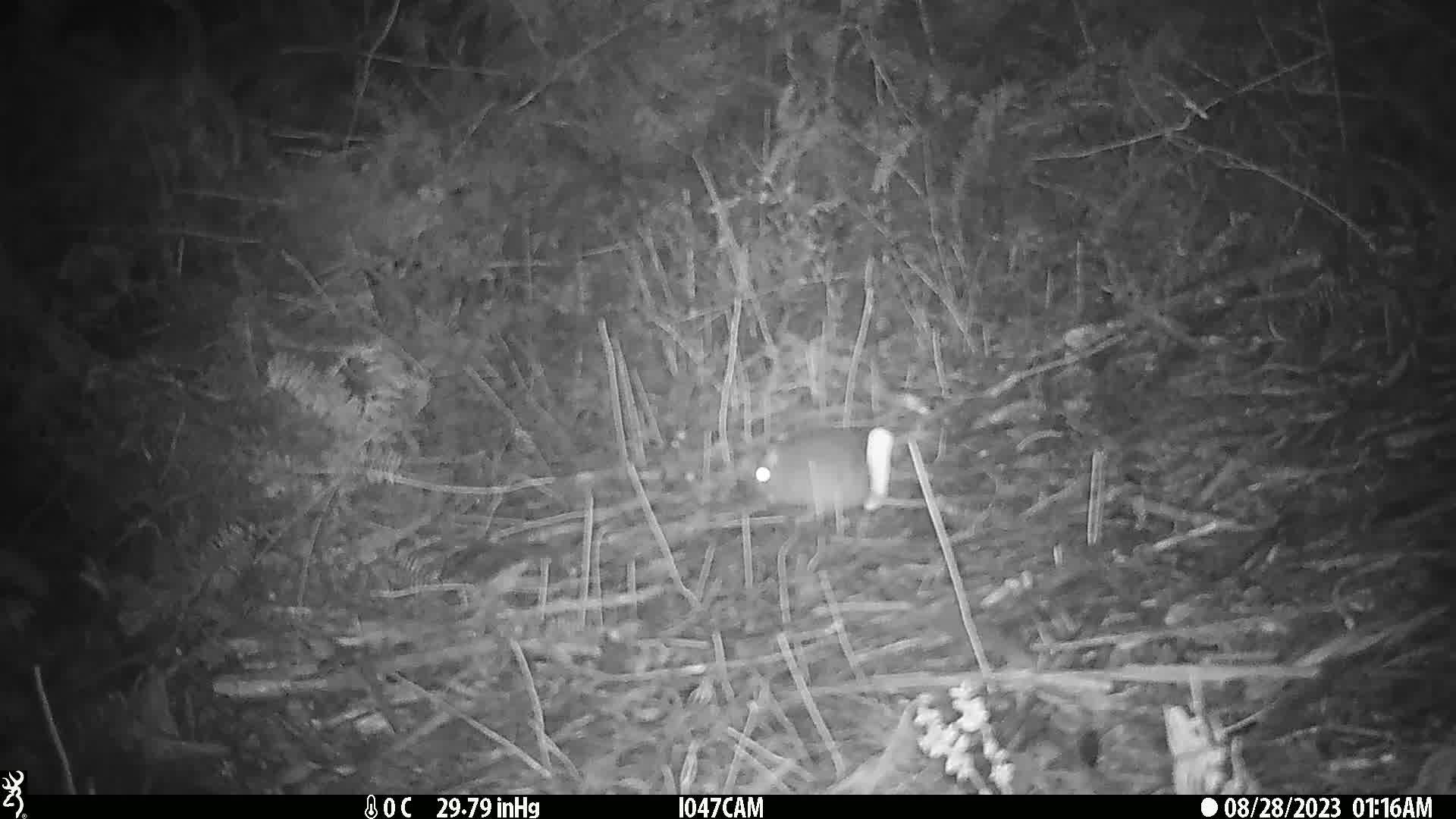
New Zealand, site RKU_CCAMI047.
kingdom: Animalia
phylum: Chordata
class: Mammalia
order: Rodentia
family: Muridae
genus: Rattus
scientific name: Rattus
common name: rat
Rat (Rattus).